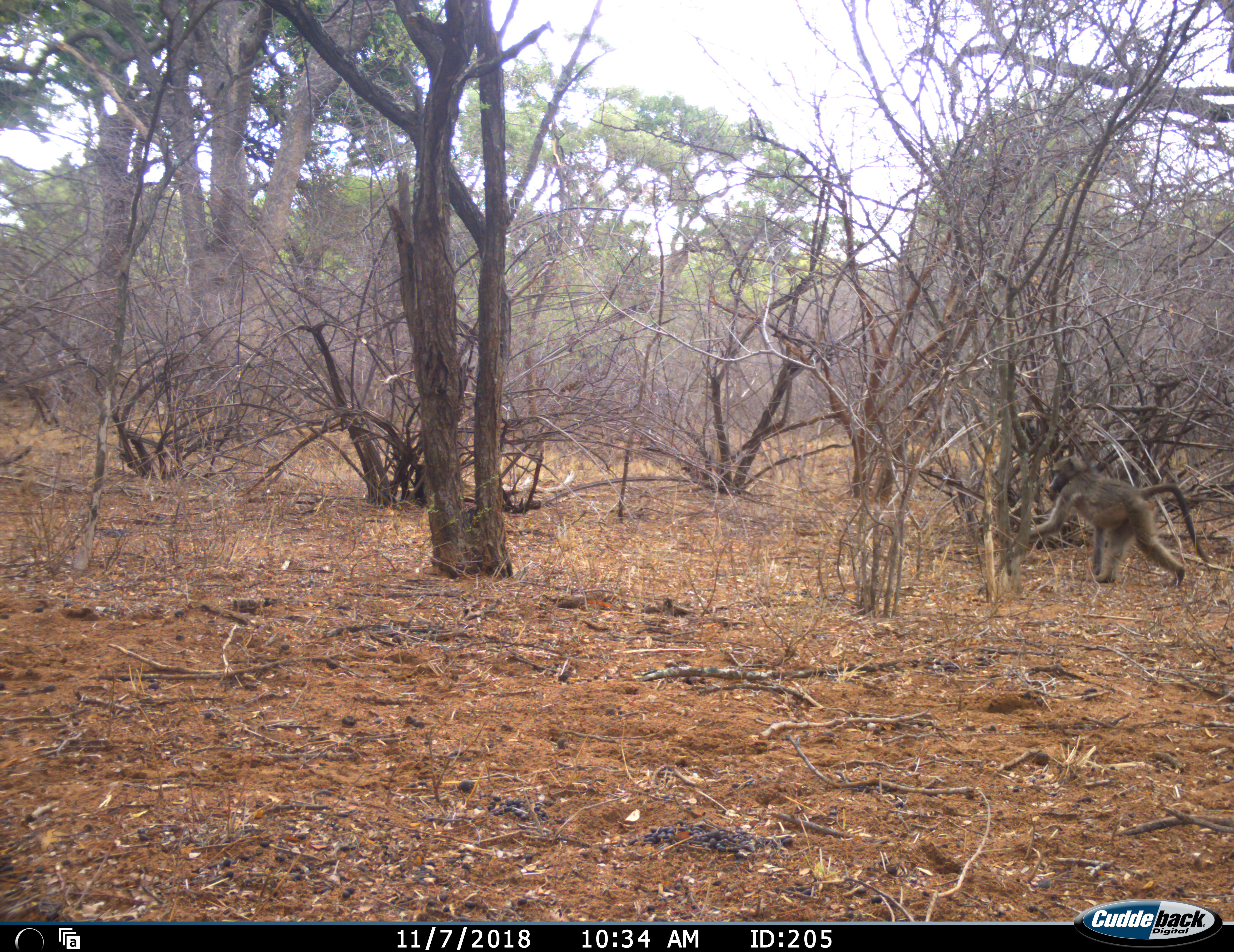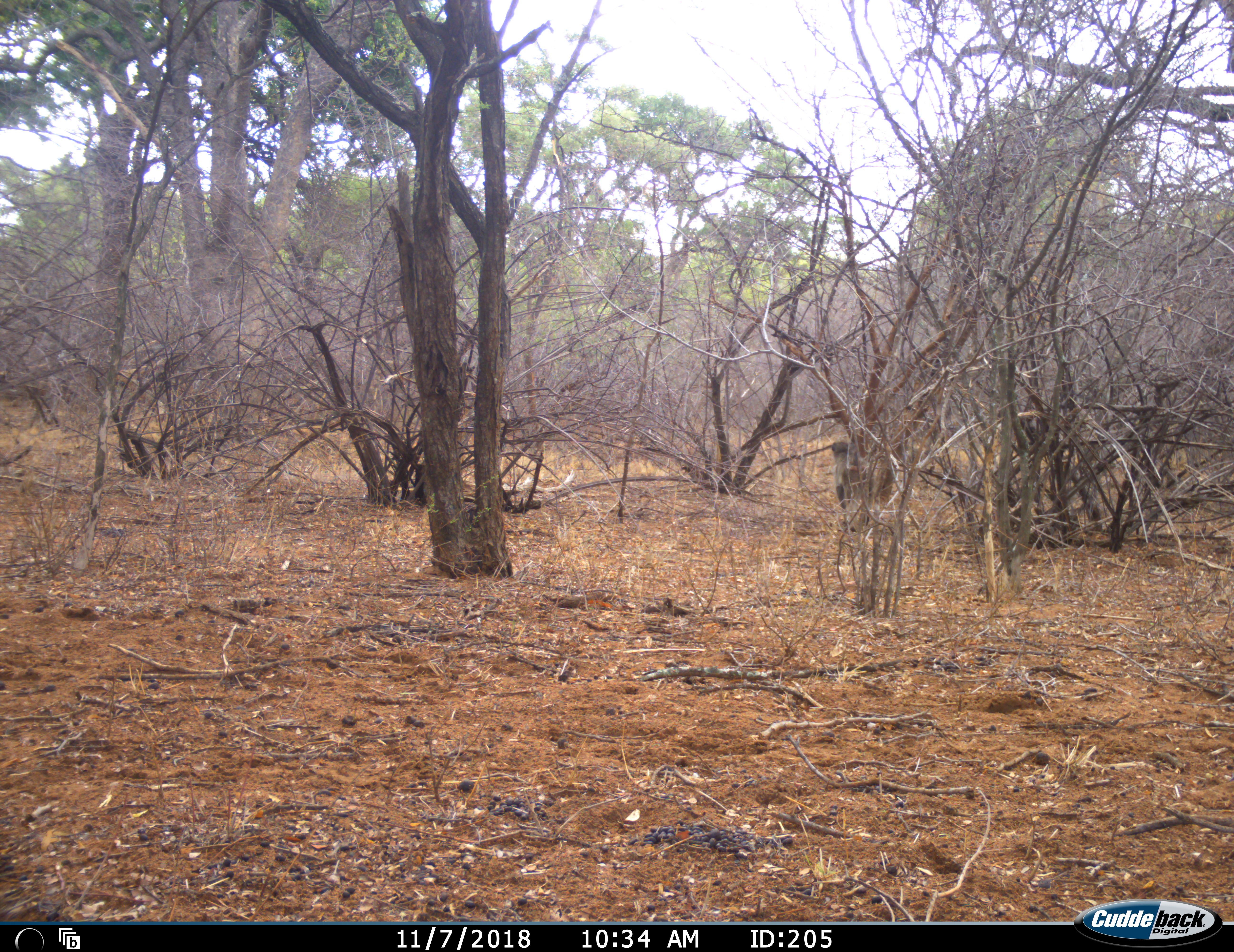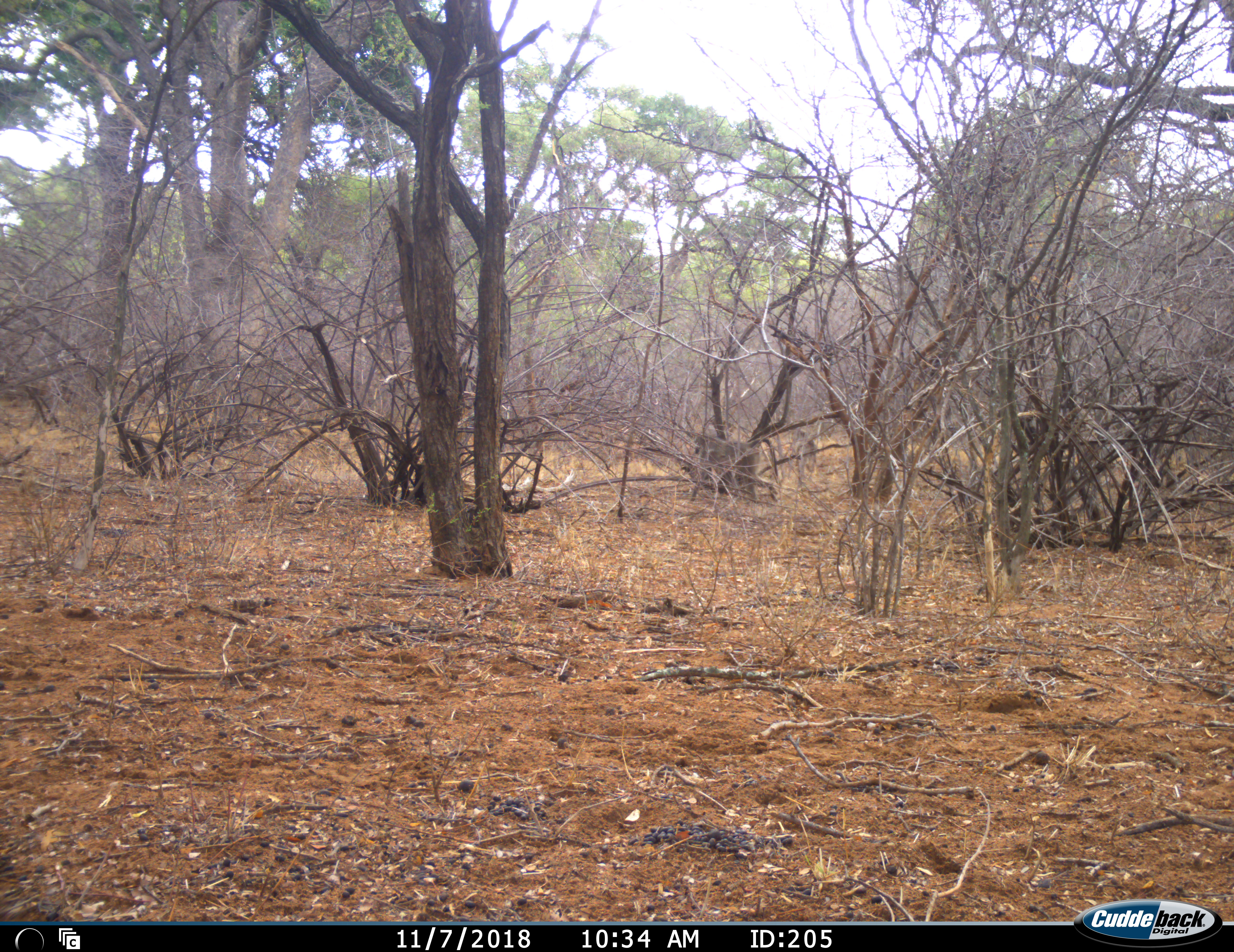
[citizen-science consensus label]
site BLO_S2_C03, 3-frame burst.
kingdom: Animalia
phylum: Chordata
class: Mammalia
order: Primates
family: Cercopithecidae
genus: Papio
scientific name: Papio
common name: baboon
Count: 1.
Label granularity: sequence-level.